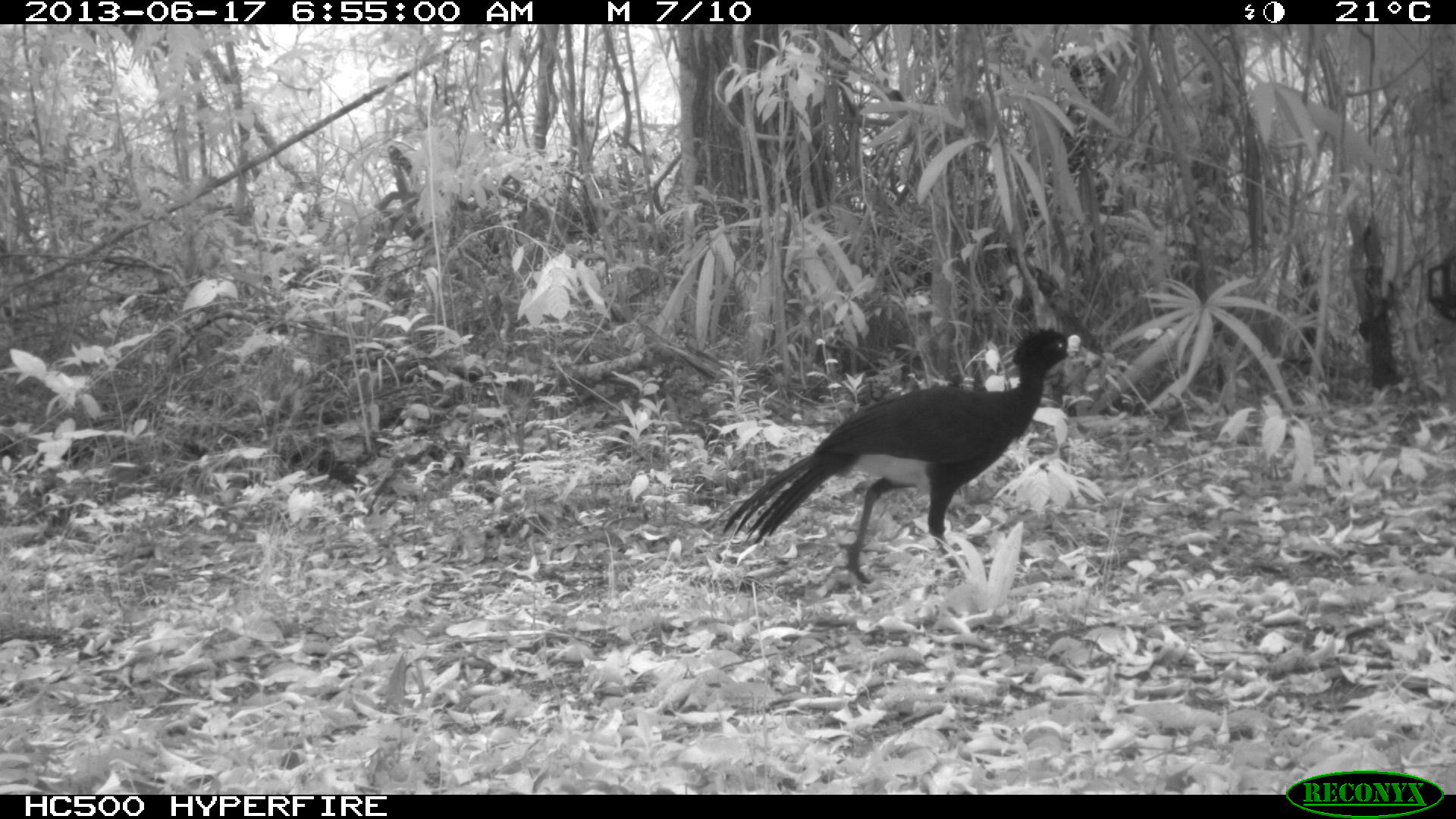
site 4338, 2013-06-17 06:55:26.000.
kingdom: Animalia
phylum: Chordata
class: Aves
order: Galliformes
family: Cracidae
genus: Crax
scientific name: Crax rubra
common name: great curassow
Crax rubra (great curassow), count 1, sex male.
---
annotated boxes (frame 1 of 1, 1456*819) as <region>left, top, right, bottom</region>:
crax rubra: <region>719, 326, 1087, 584</region>